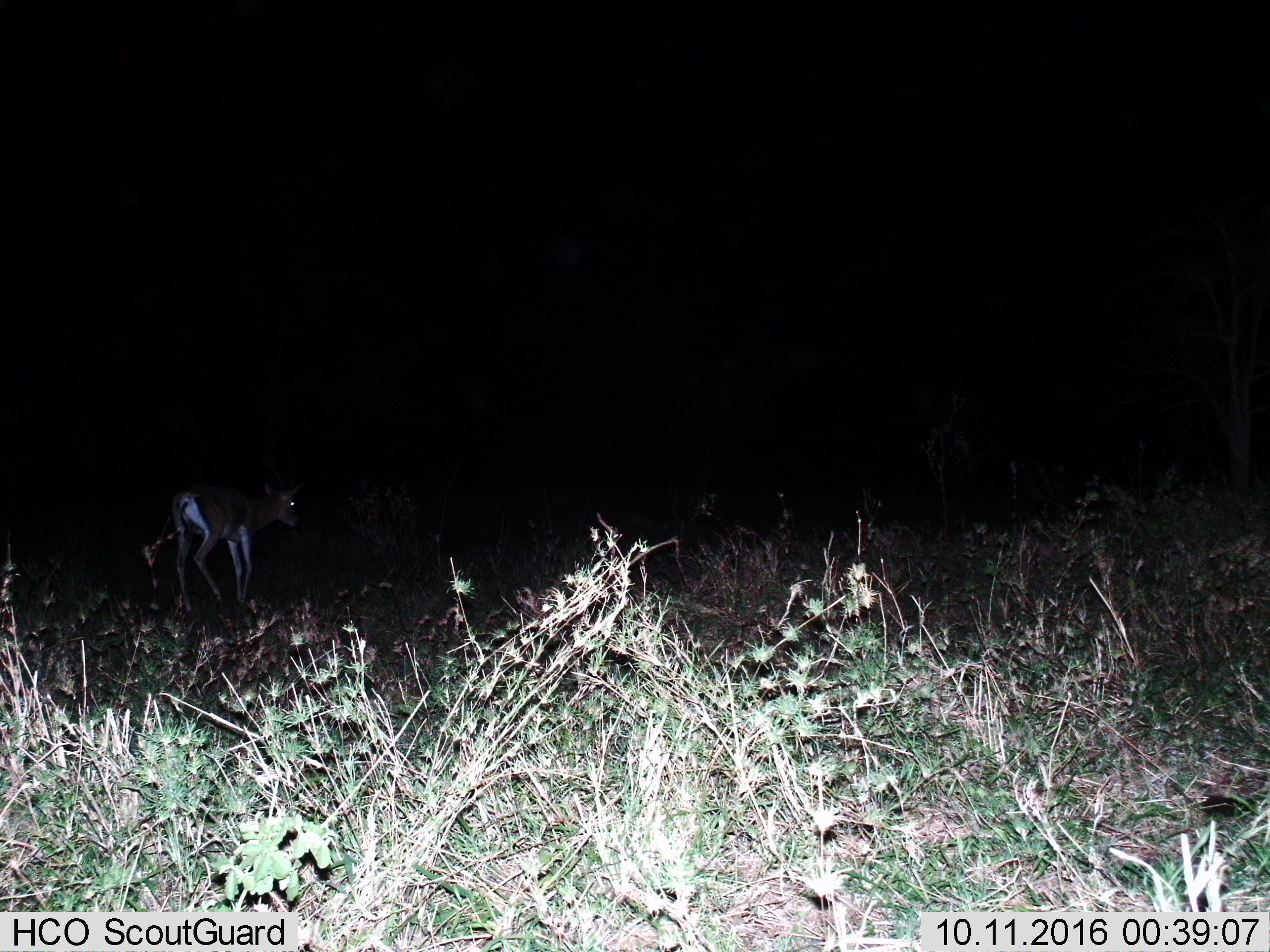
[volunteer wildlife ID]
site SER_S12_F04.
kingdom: Animalia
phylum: Chordata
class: Mammalia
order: Artiodactyla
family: Bovidae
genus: Nanger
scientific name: Nanger granti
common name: grant's gazelle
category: gazellegrants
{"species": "gazellegrants (grant's gazelle) (Nanger granti)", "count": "1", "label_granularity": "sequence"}